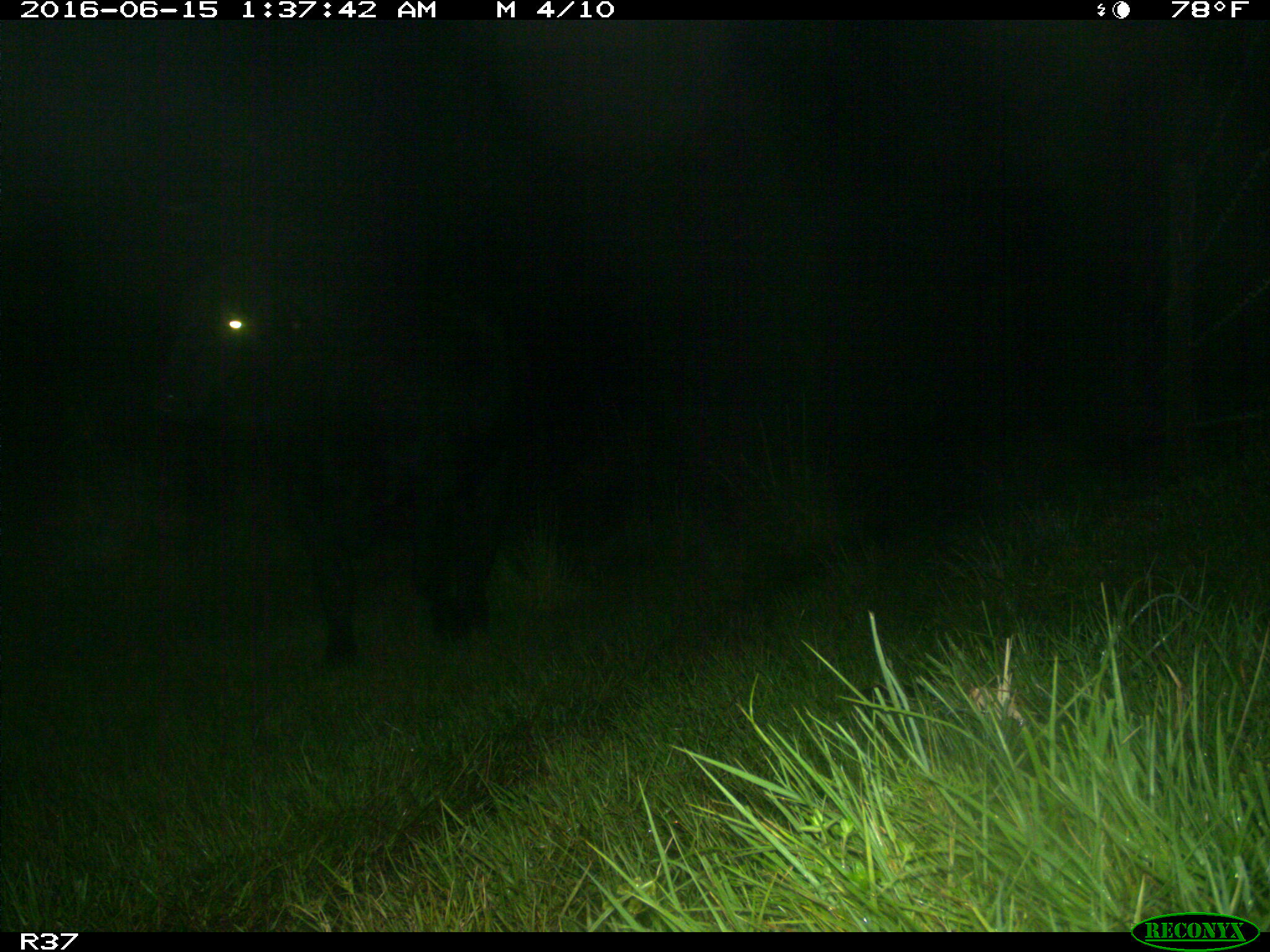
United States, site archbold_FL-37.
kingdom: Animalia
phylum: Chordata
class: Mammalia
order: Artiodactyla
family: Bovidae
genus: Bos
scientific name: Bos taurus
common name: domestic cow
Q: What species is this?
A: Bos taurus (domestic cow).